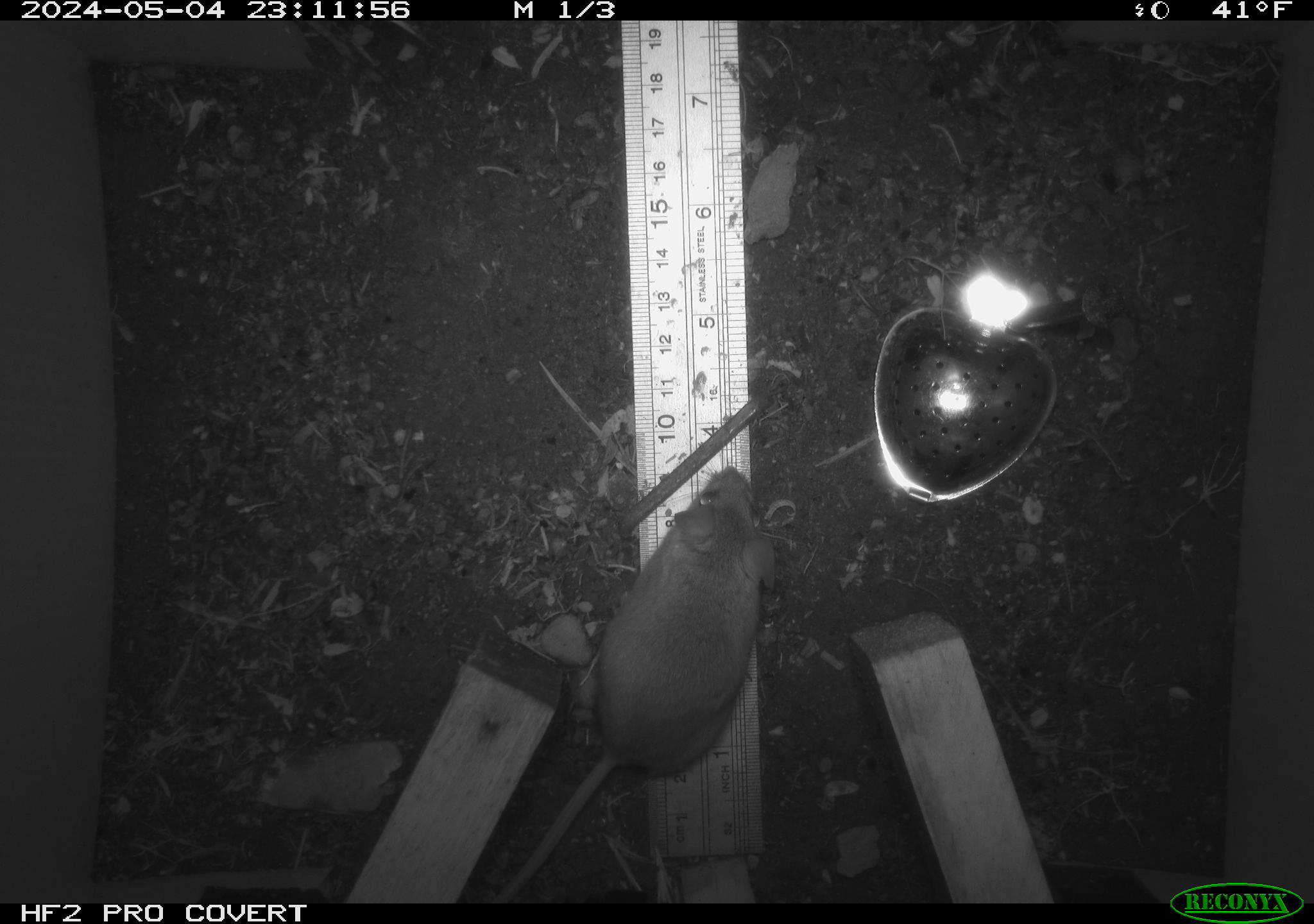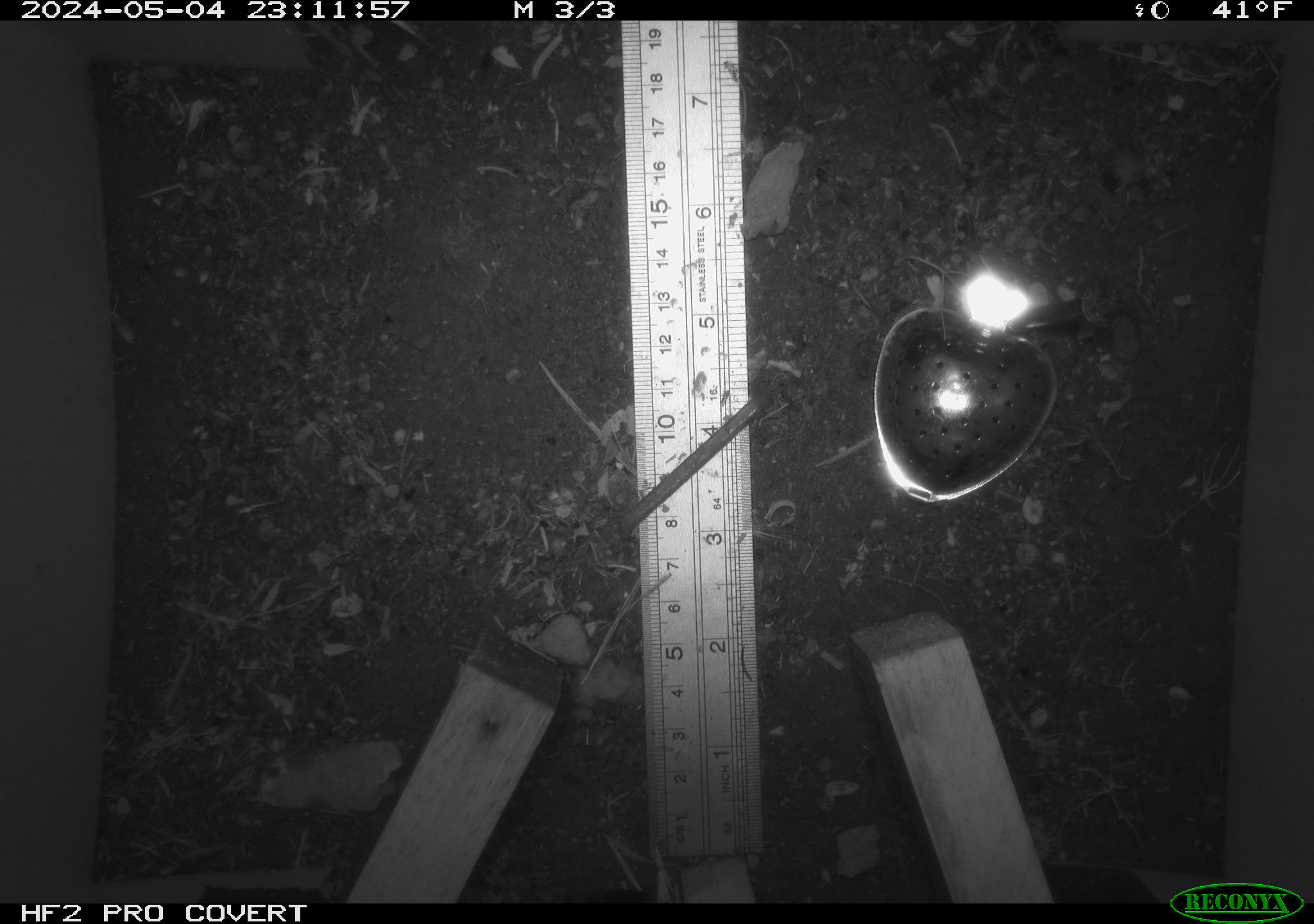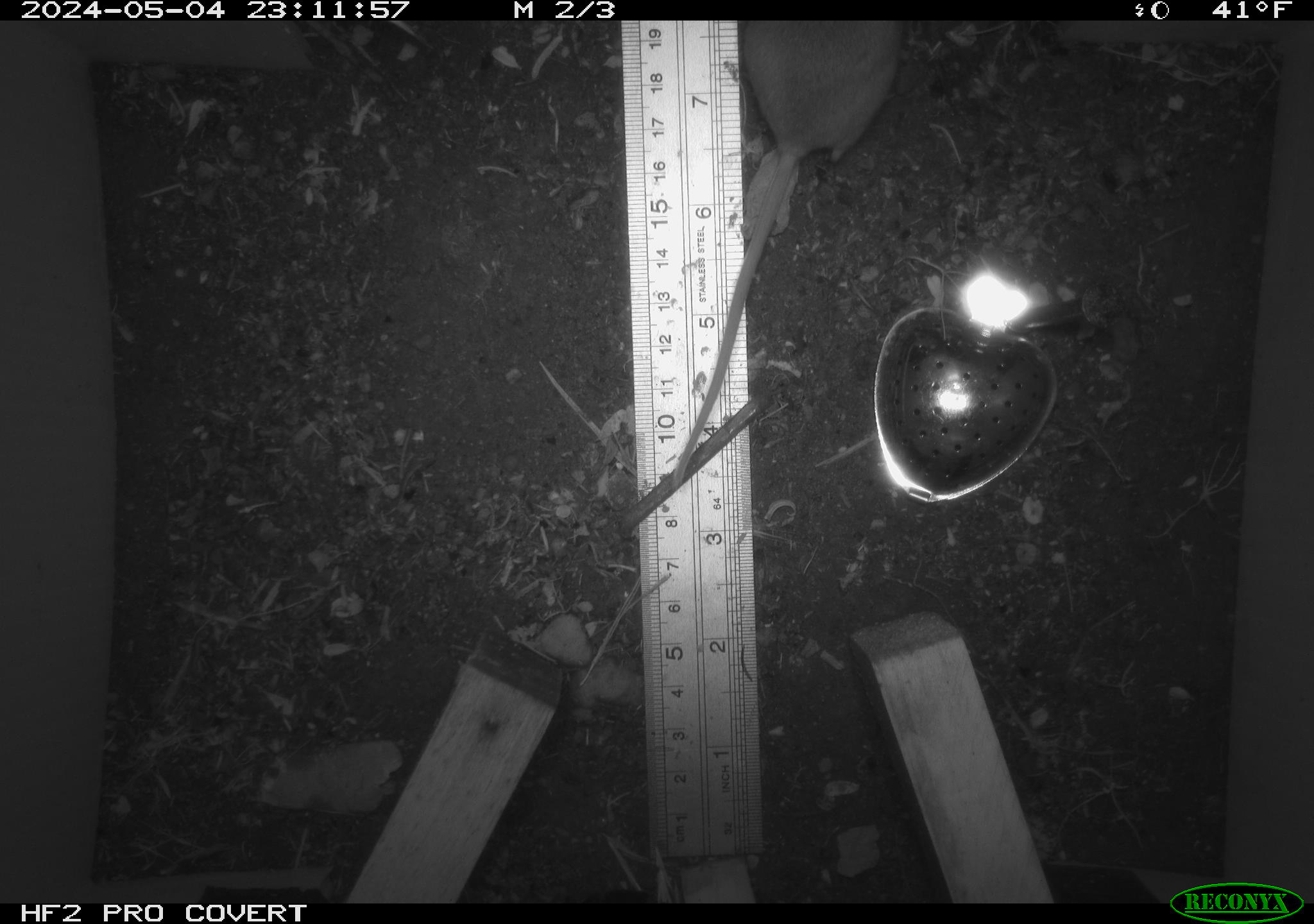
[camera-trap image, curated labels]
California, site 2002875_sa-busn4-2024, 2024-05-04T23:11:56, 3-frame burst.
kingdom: Animalia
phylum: Chordata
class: Mammalia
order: Rodentia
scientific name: Rodentia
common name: rodent